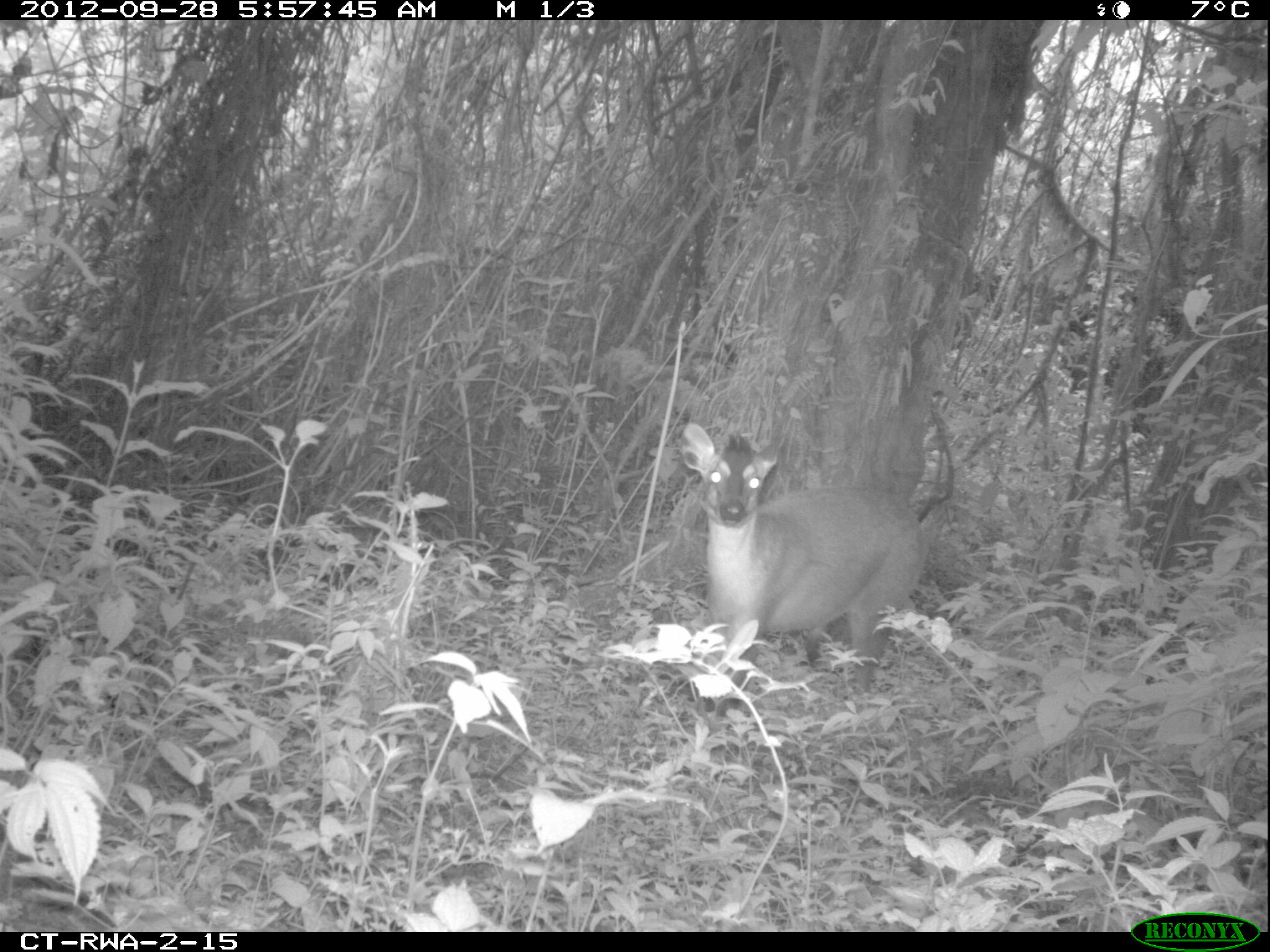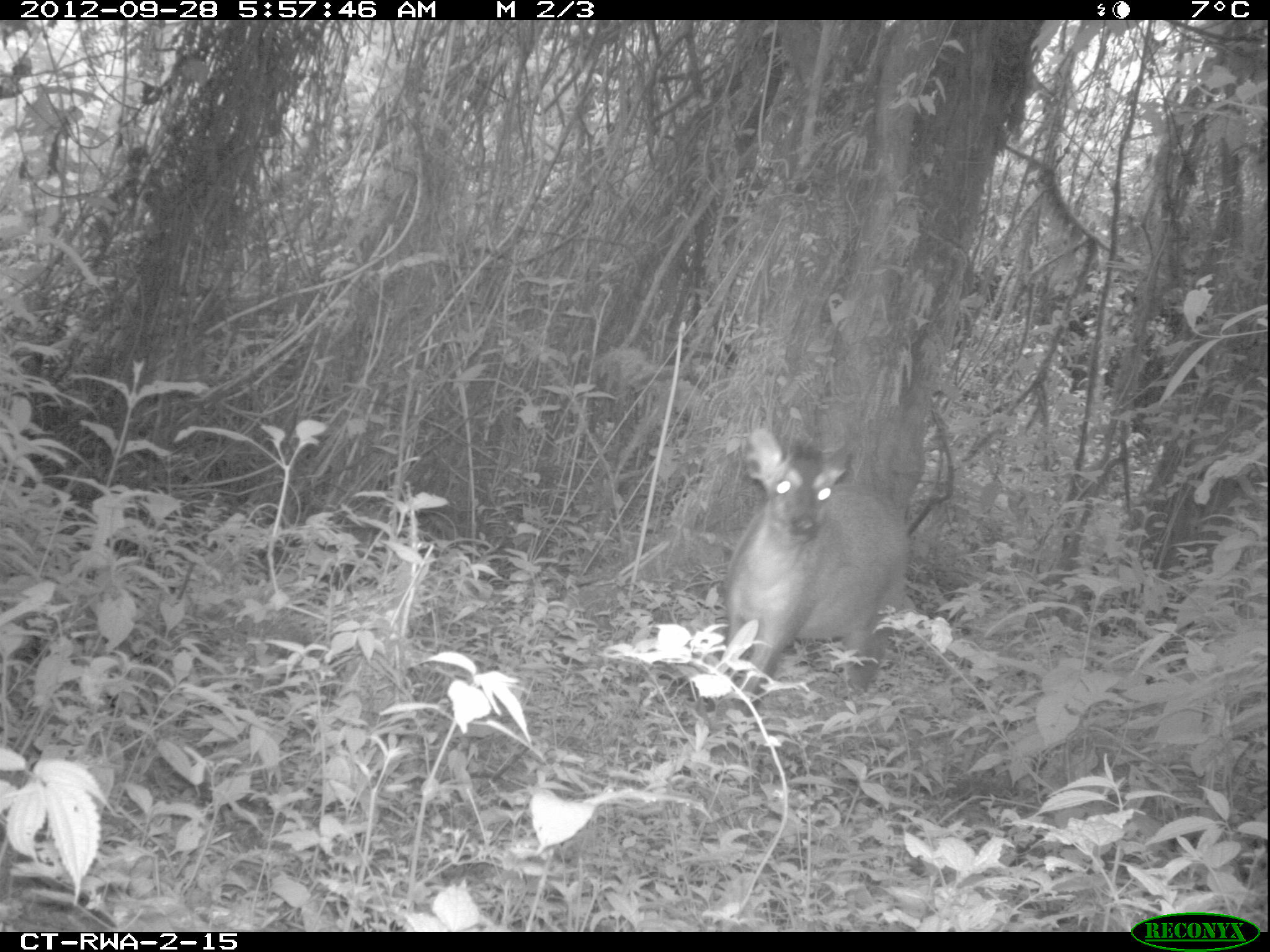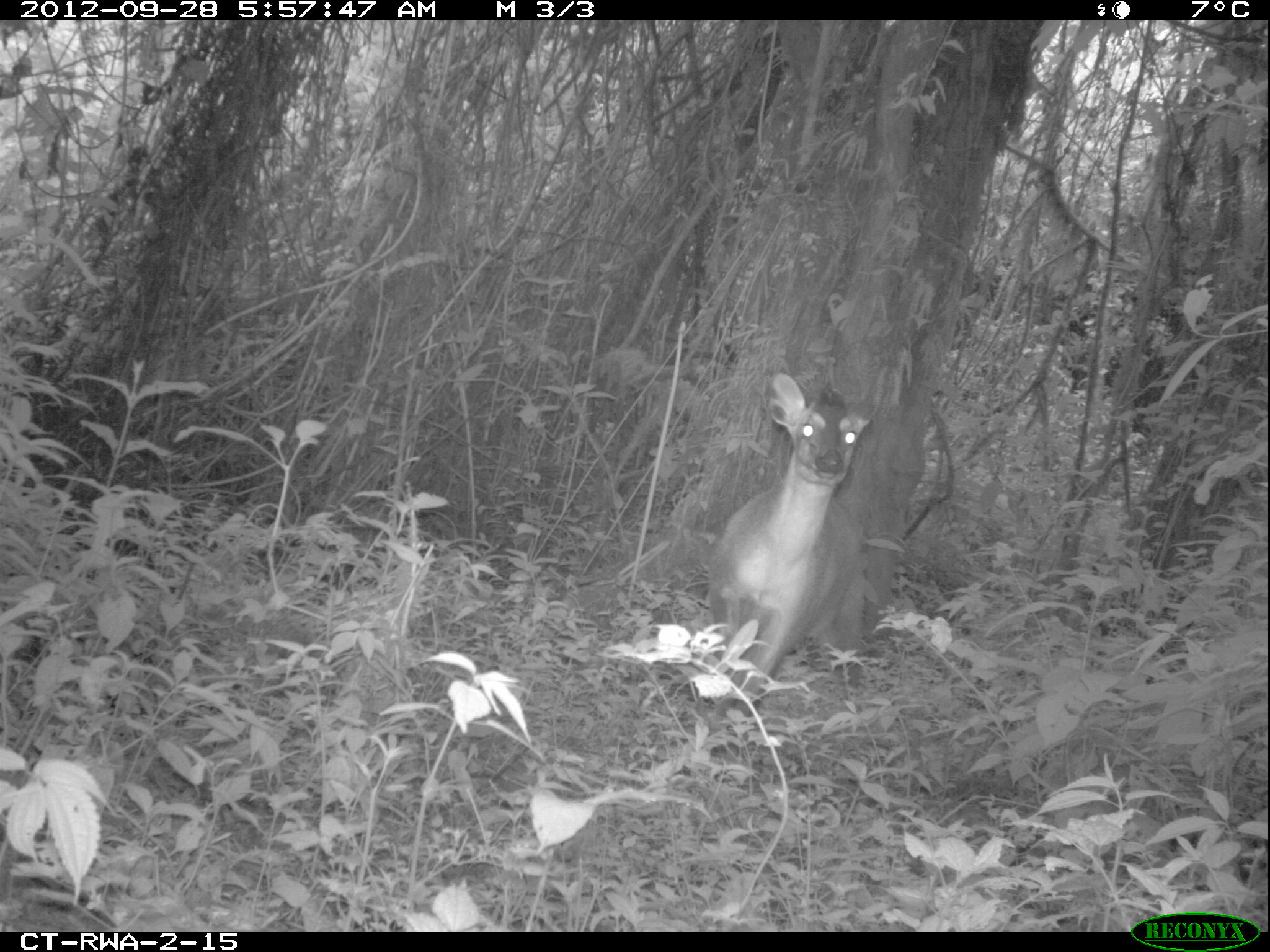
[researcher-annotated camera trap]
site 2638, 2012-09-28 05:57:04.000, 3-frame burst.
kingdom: Animalia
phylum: Chordata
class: Mammalia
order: Artiodactyla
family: Bovidae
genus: Cephalophus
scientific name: Cephalophus nigrifrons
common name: black-fronted duiker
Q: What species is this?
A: Cephalophus nigrifrons (black-fronted duiker).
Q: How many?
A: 1.